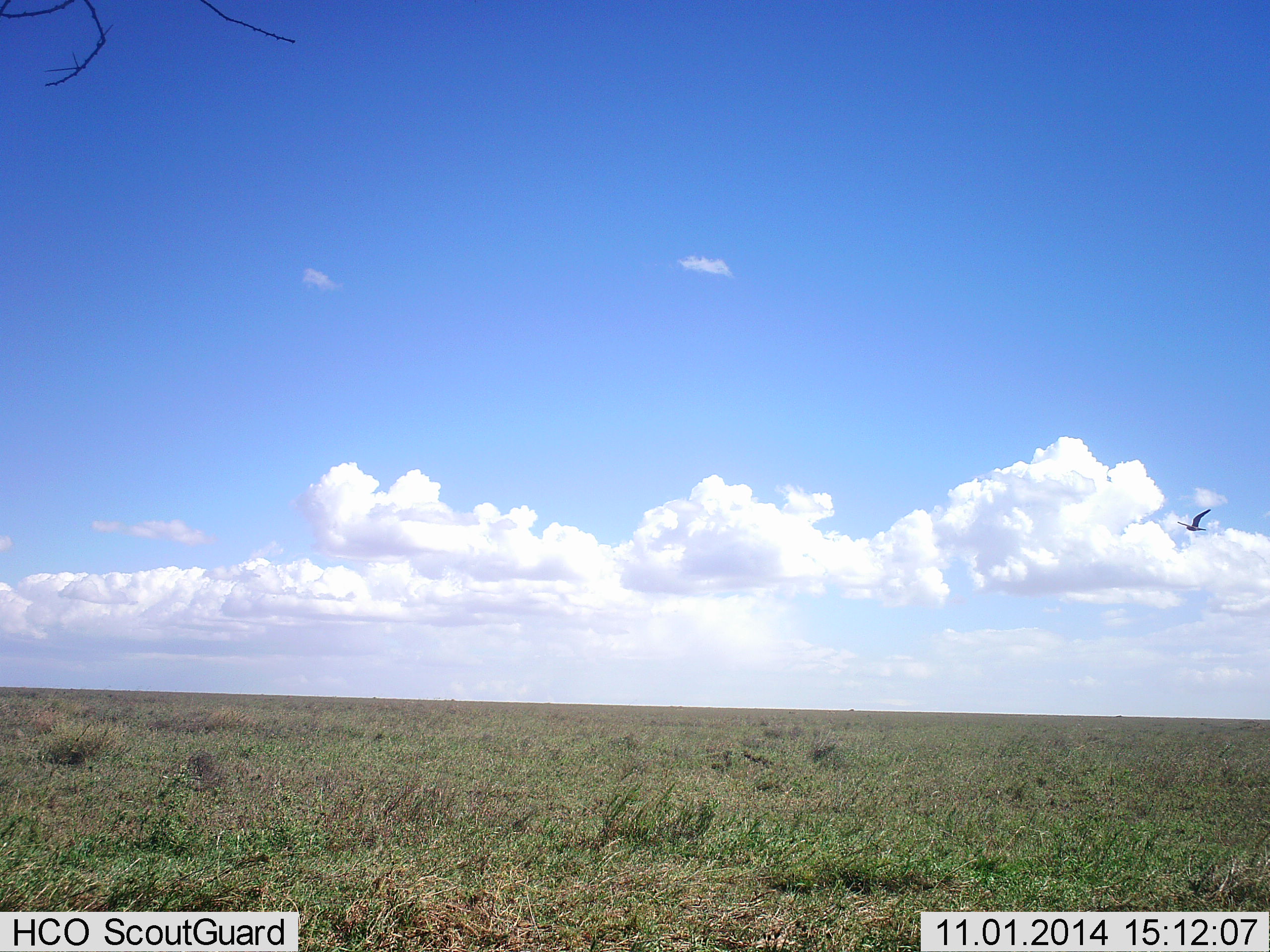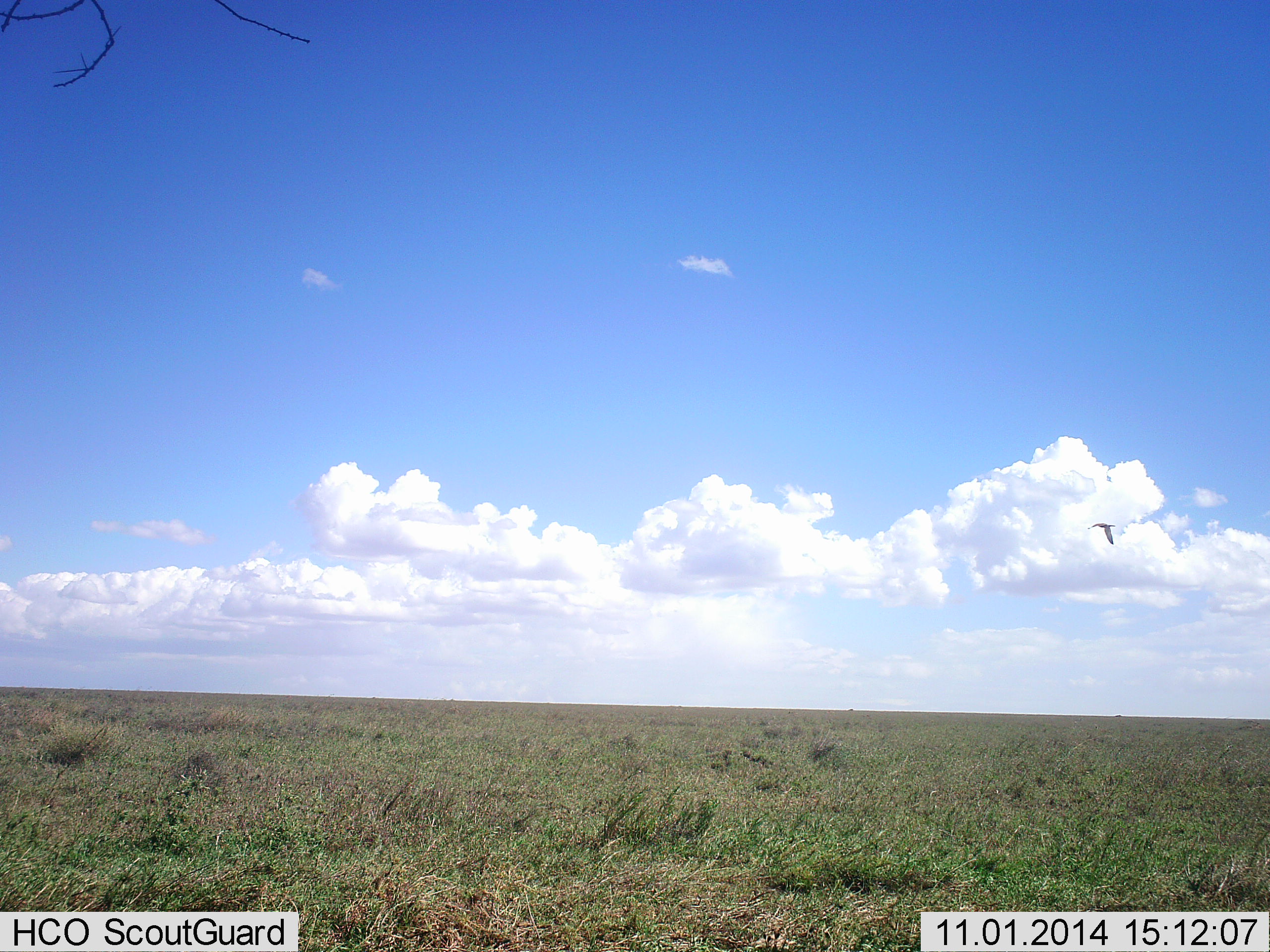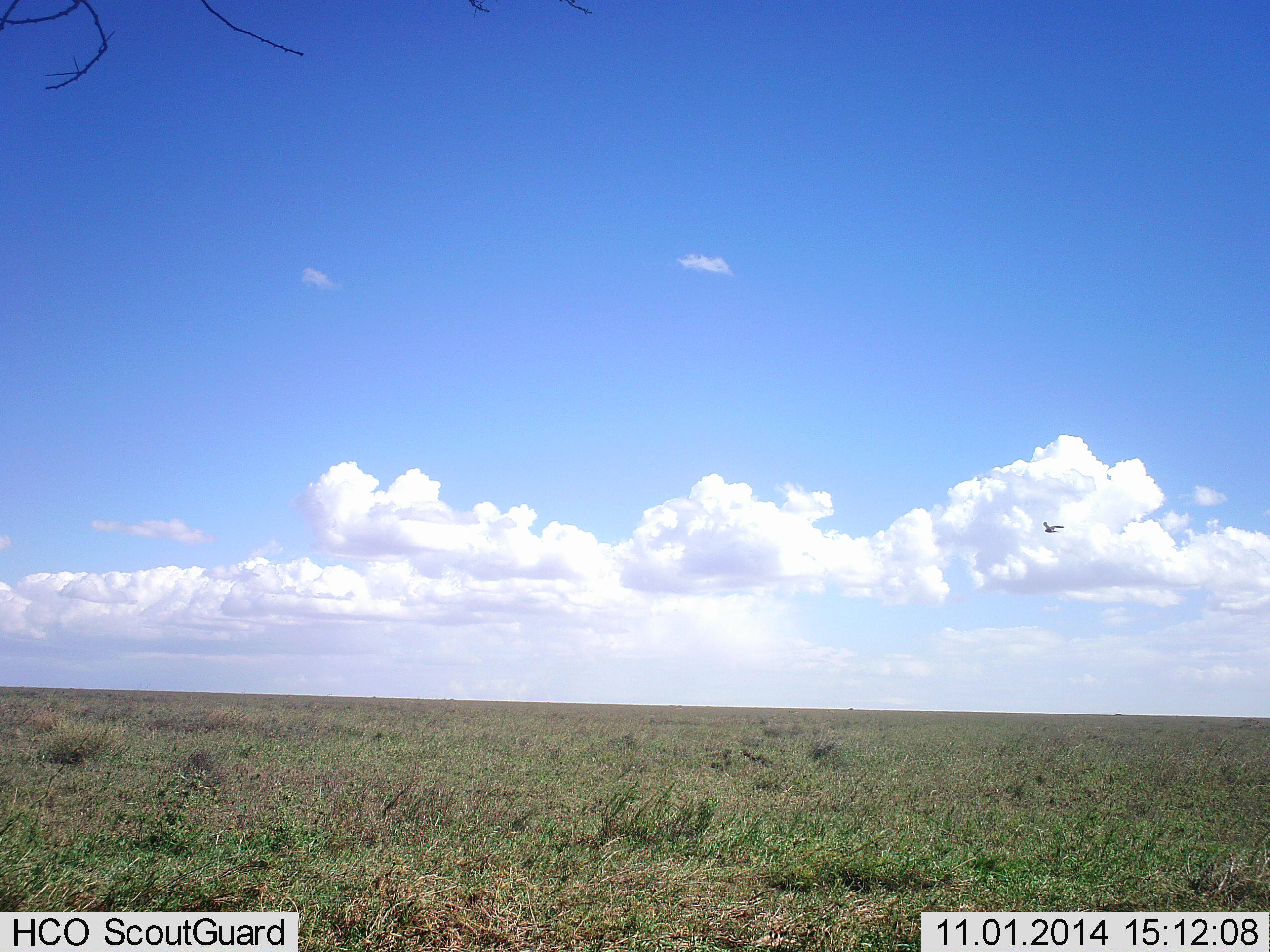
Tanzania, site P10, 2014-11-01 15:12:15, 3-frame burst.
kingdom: Animalia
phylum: Chordata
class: Aves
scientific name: Aves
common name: bird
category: otherbird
Otherbird (bird) (Aves), count 1. Behavior (volunteer vote fractions): standing 0%, resting 0%, moving 100%, interacting 0%. Young present (vote fraction): 0%. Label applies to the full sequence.